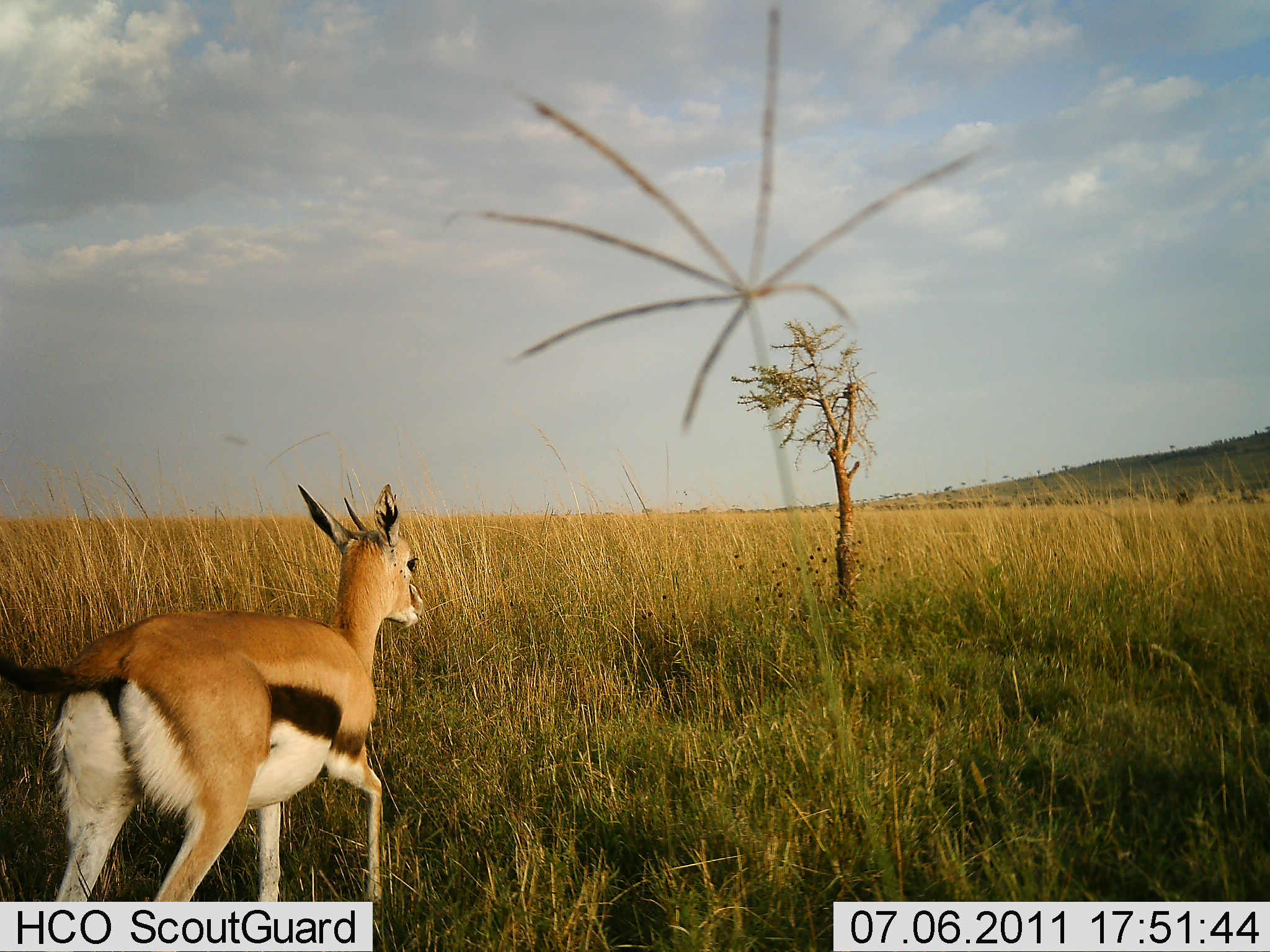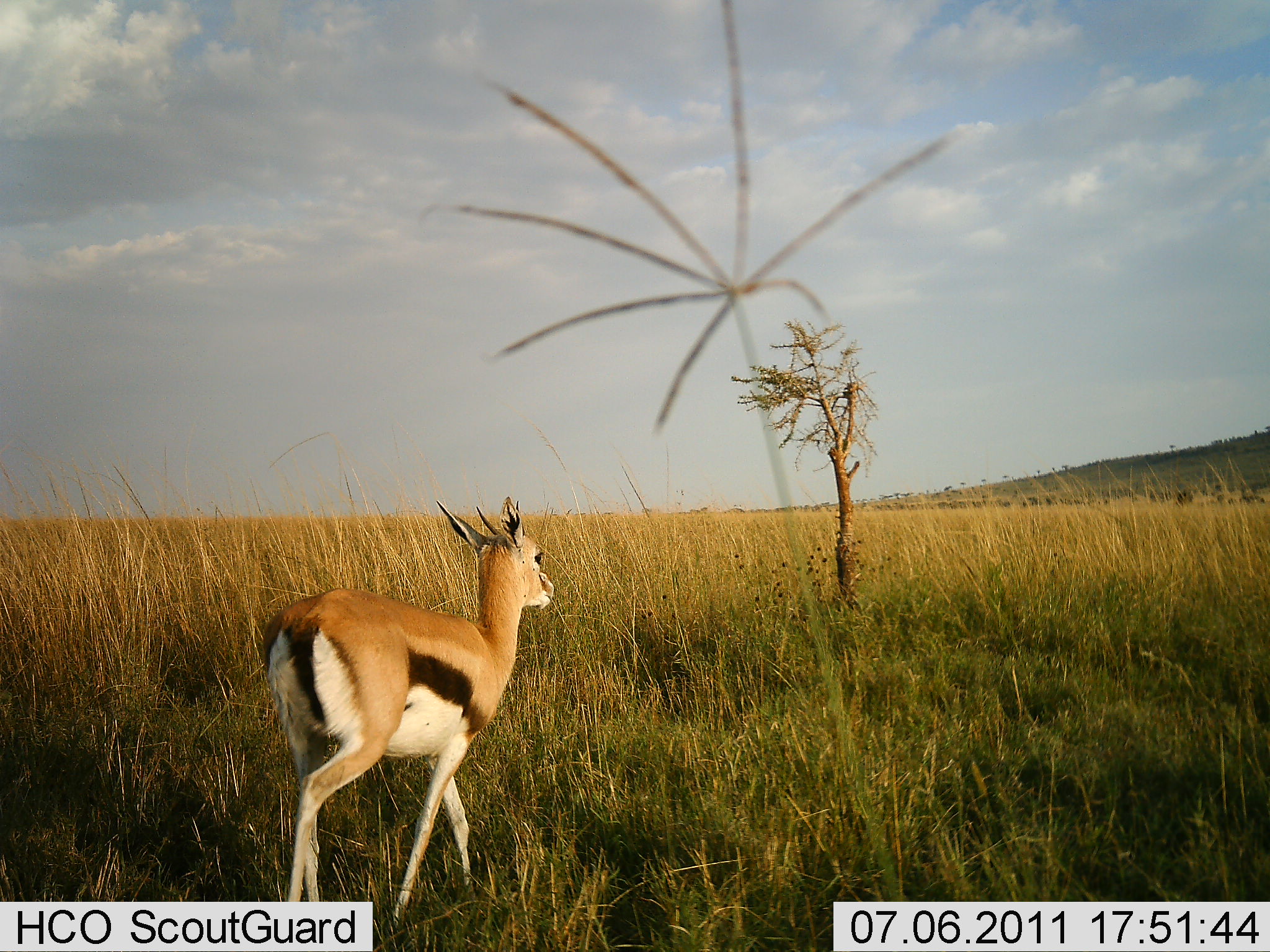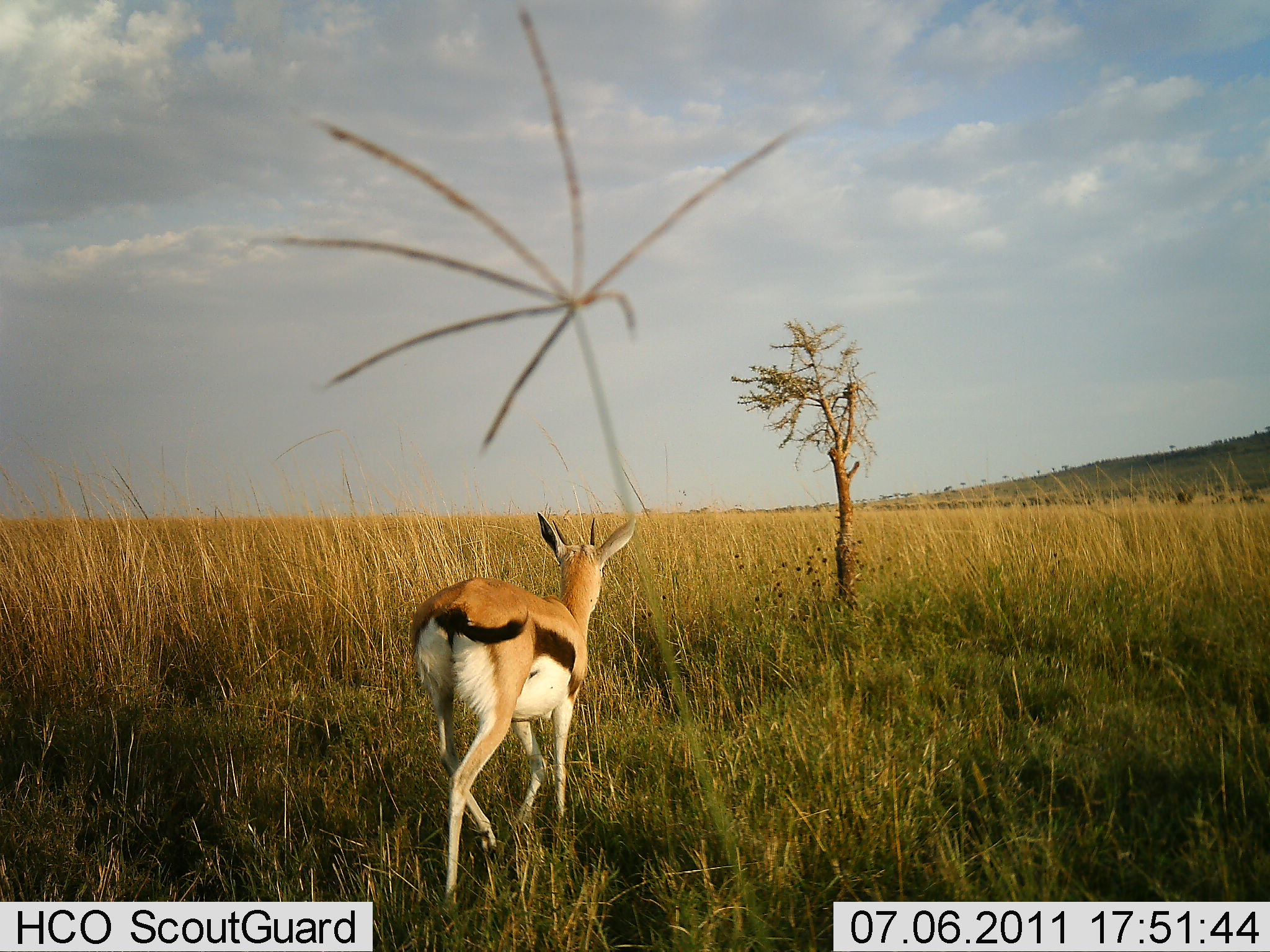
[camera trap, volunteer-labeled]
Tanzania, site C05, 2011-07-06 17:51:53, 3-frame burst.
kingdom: Animalia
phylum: Chordata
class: Mammalia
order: Artiodactyla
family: Bovidae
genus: Eudorcas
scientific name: Eudorcas thomsonii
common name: thomson's gazelle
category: gazellethomsons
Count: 1.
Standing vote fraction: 0%.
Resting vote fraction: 0%.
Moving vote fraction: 100%.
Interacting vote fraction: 0%.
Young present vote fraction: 10%.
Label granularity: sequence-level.